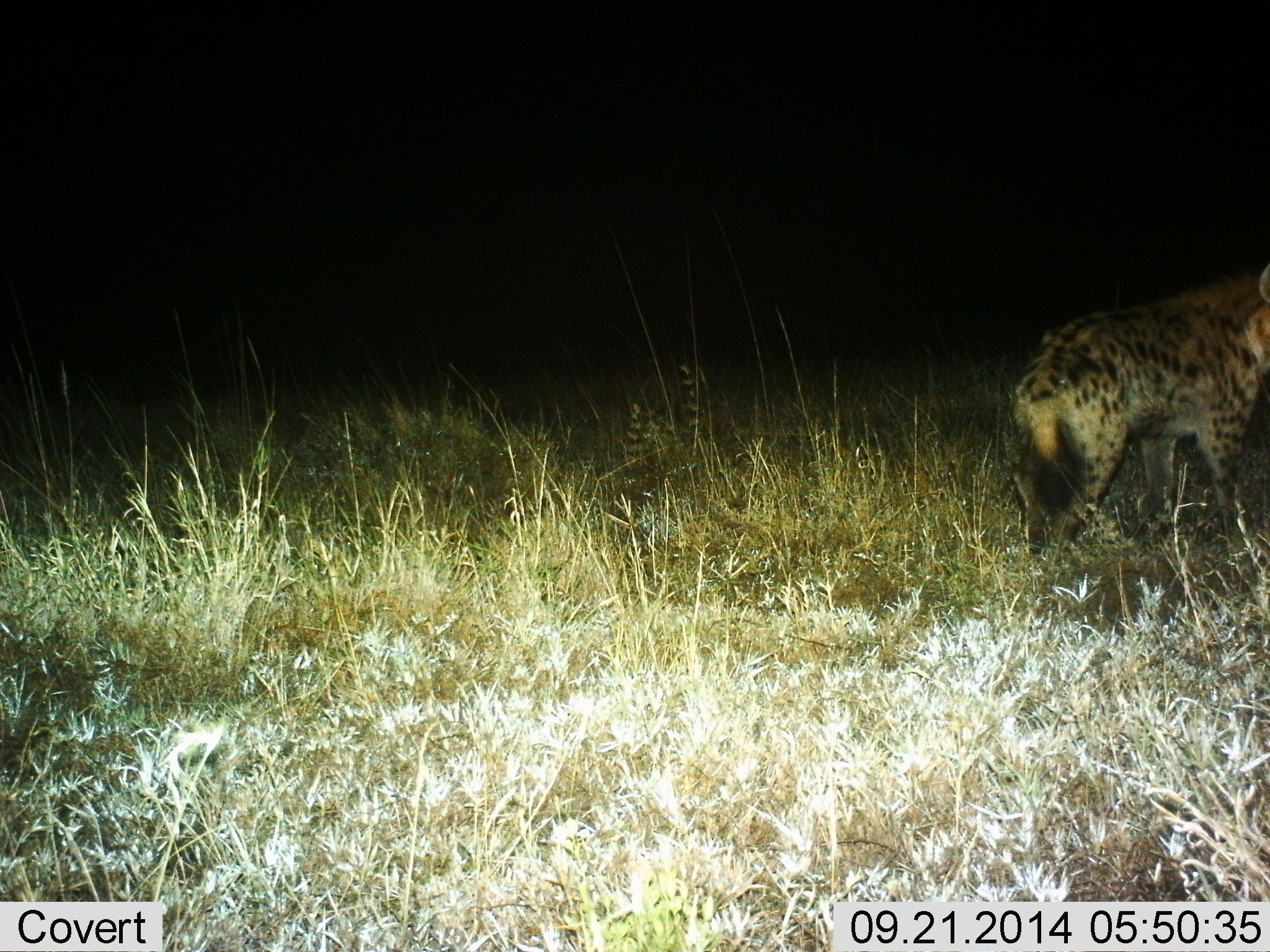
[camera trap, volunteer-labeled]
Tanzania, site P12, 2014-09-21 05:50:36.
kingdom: Animalia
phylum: Chordata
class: Mammalia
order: Carnivora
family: Hyaenidae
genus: Crocuta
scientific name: Crocuta crocuta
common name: spotted hyena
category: hyenaspotted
Hyenaspotted (spotted hyena) (Crocuta crocuta), count 1. Behavior (volunteer vote fractions): standing 70%, resting 0%, moving 30%, interacting 0%. Young present (vote fraction): 0%. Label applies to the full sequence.